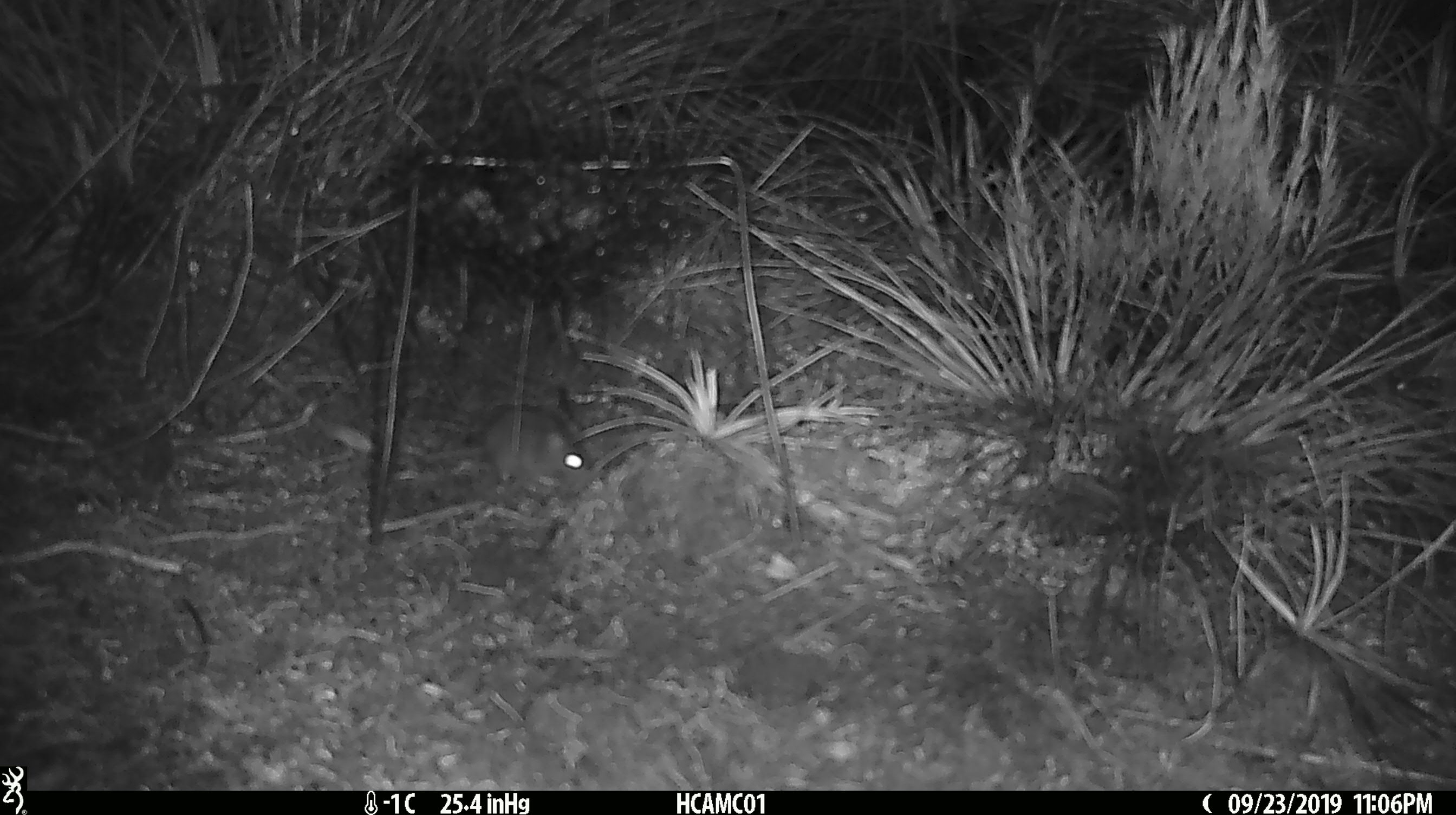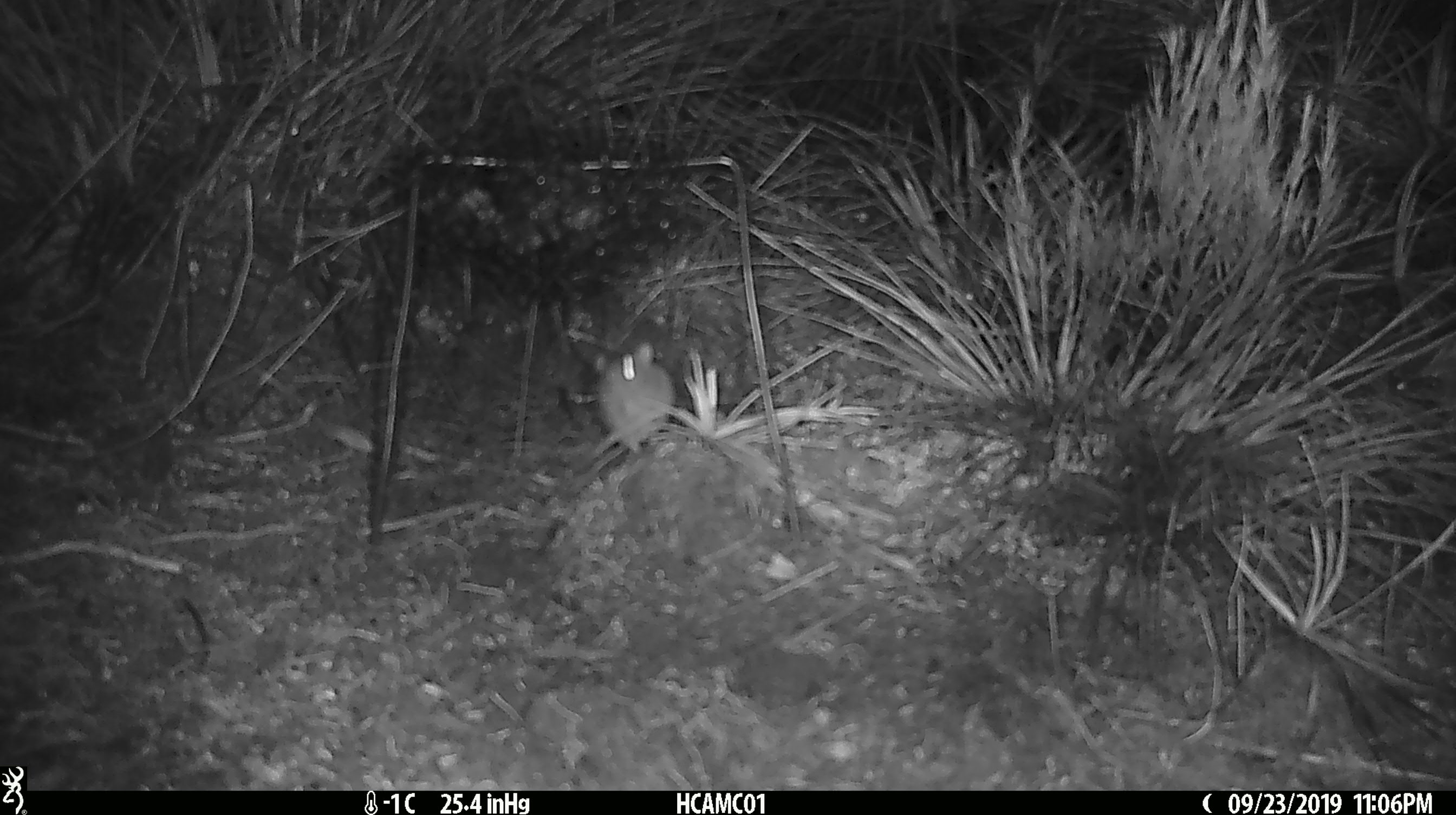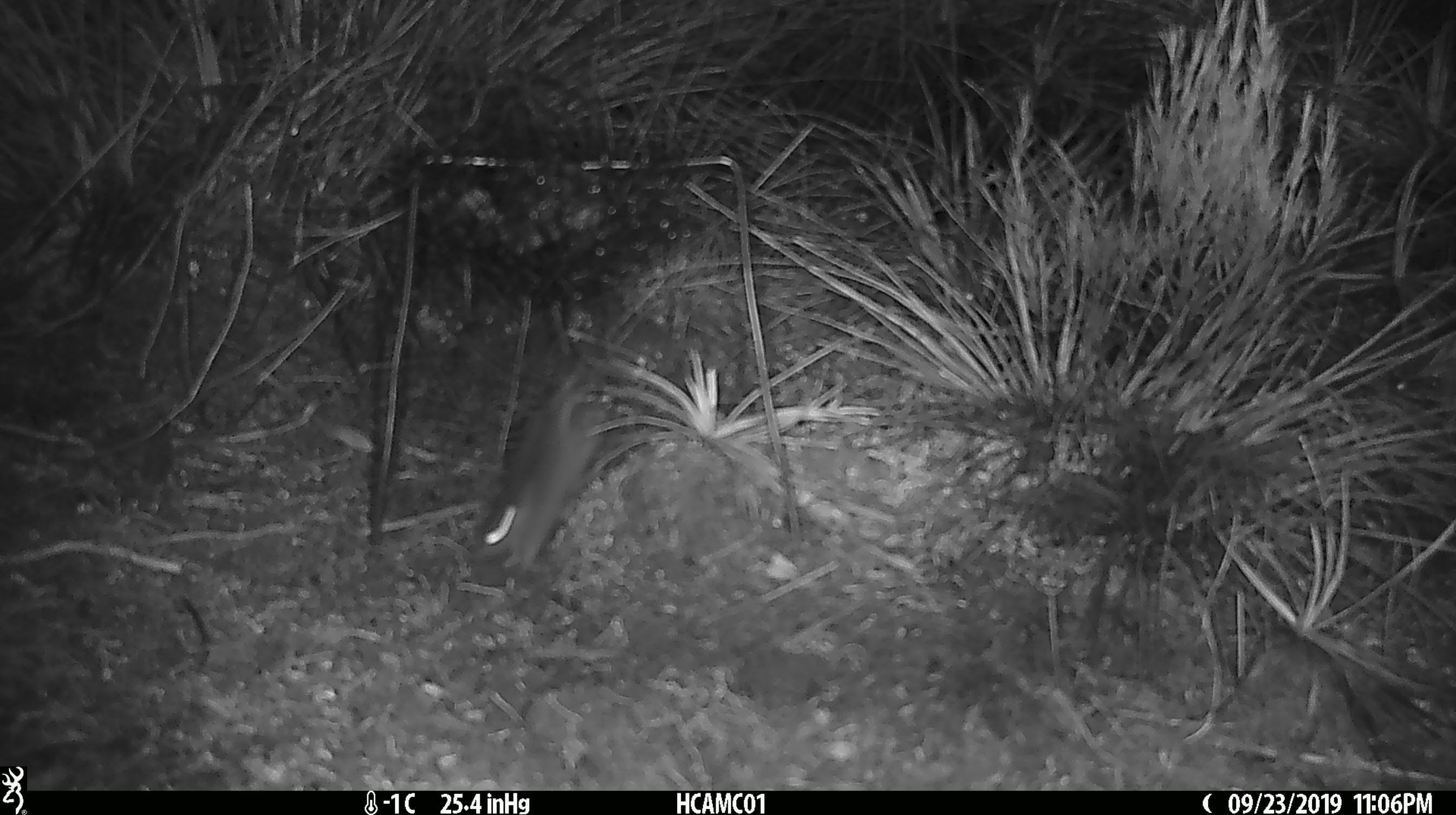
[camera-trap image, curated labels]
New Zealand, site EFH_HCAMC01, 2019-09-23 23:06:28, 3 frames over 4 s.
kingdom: Animalia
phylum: Chordata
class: Mammalia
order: Rodentia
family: Muridae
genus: Mus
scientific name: Mus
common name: mouse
Mouse (Mus).